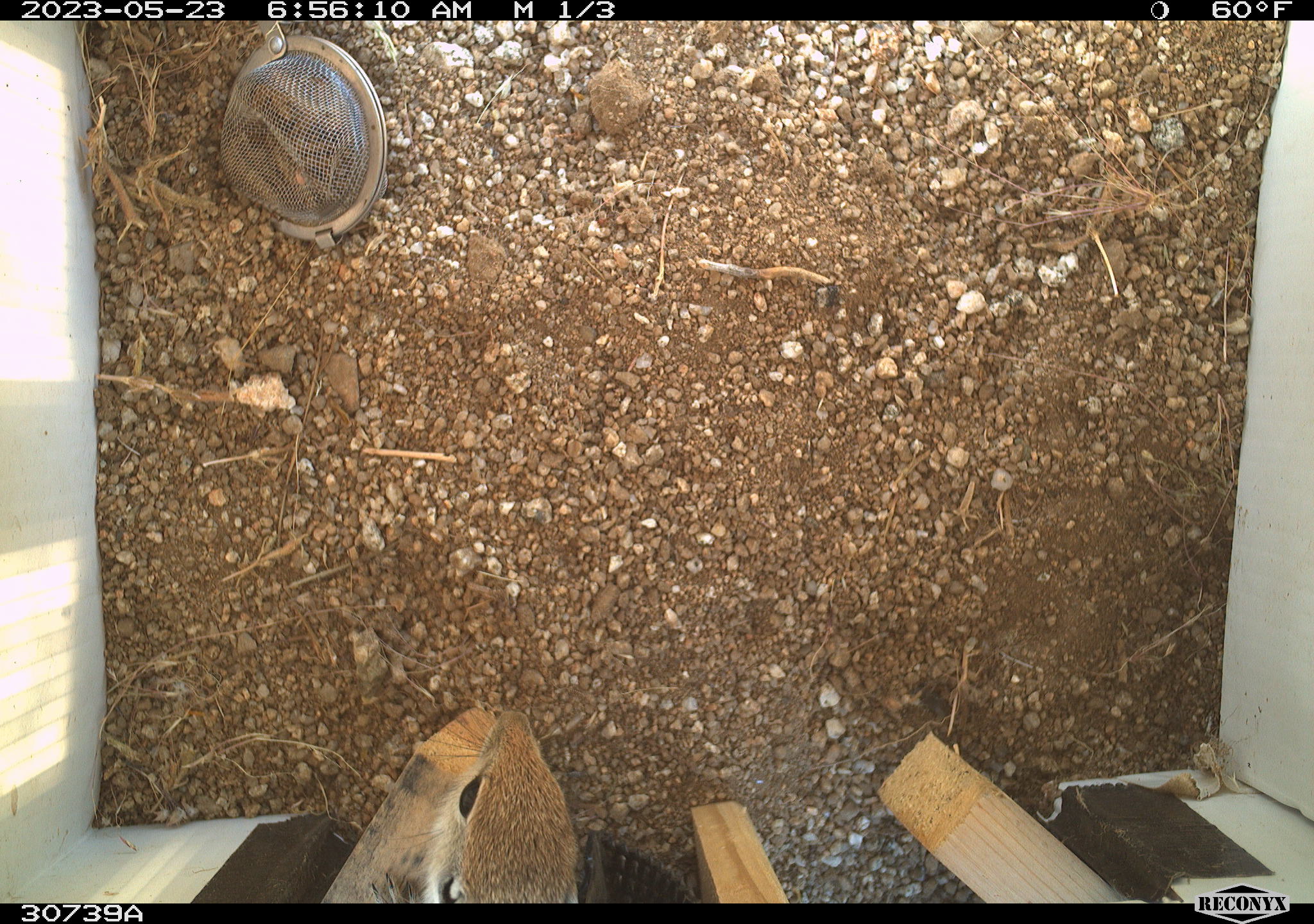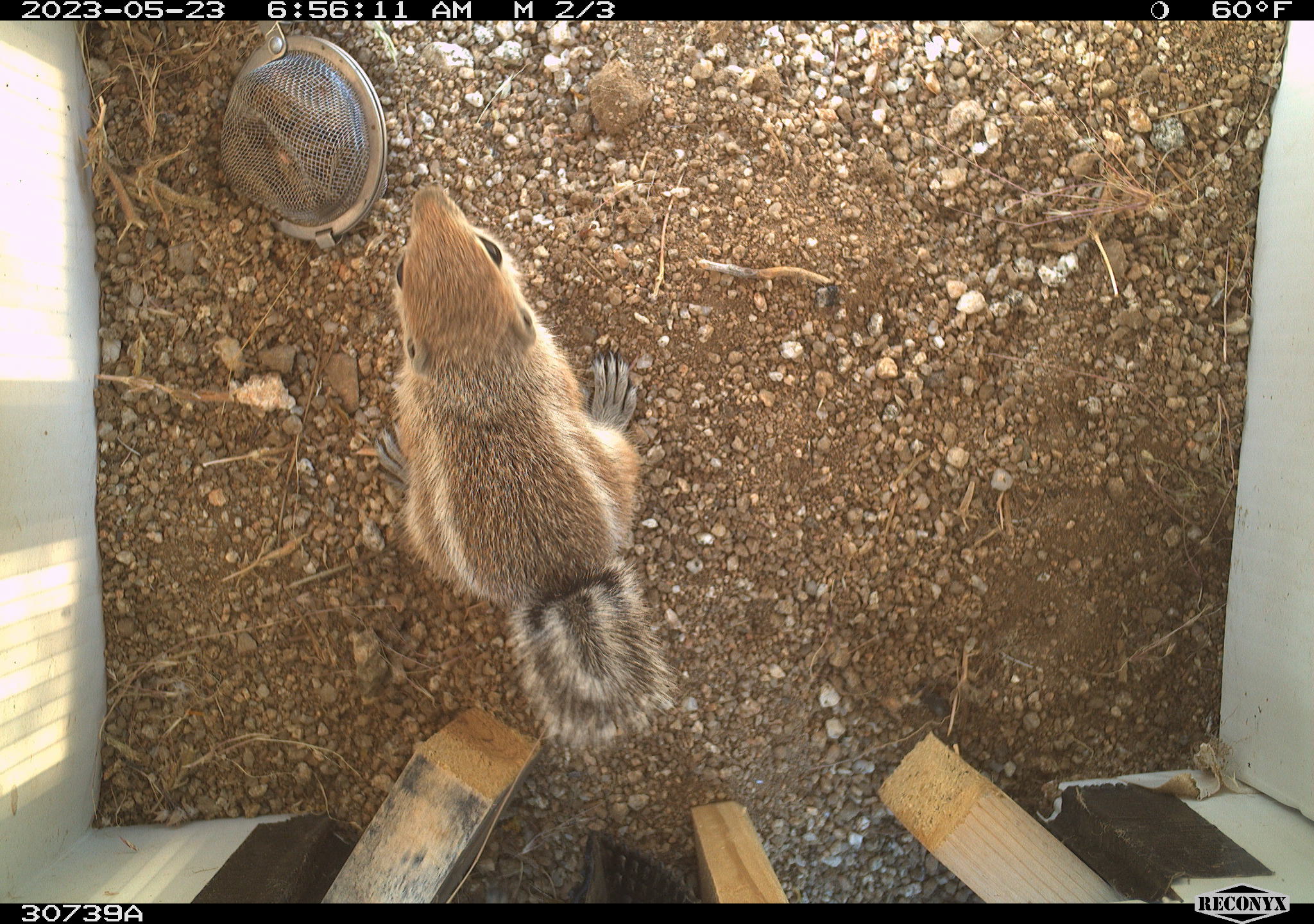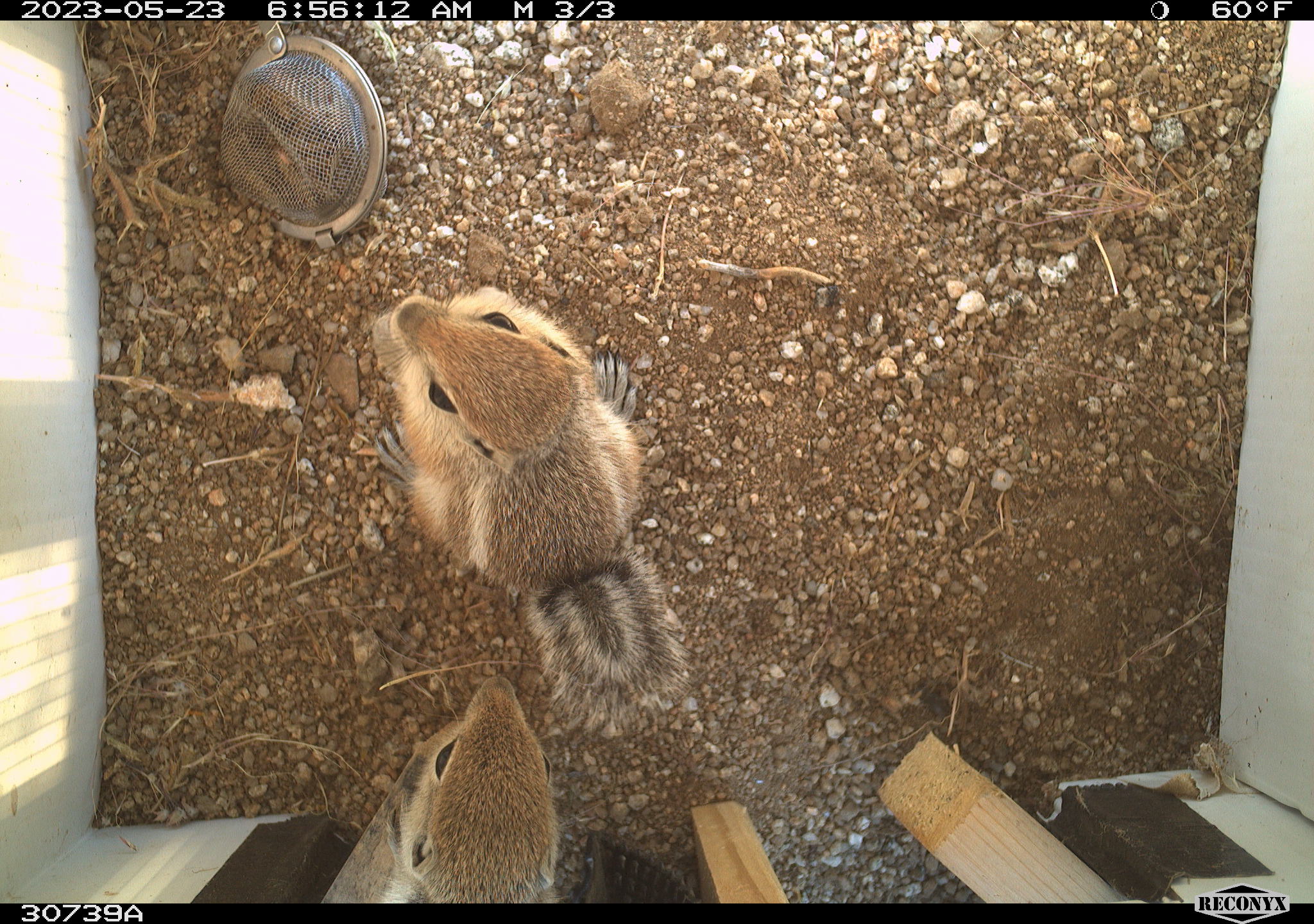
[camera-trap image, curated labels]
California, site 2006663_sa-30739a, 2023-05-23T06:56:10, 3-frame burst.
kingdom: Animalia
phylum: Chordata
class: Mammalia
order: Rodentia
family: Sciuridae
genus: Ammospermophilus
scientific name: Ammospermophilus leucurus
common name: white-tailed antelope squirrel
White-tailed antelope squirrel (Ammospermophilus leucurus).